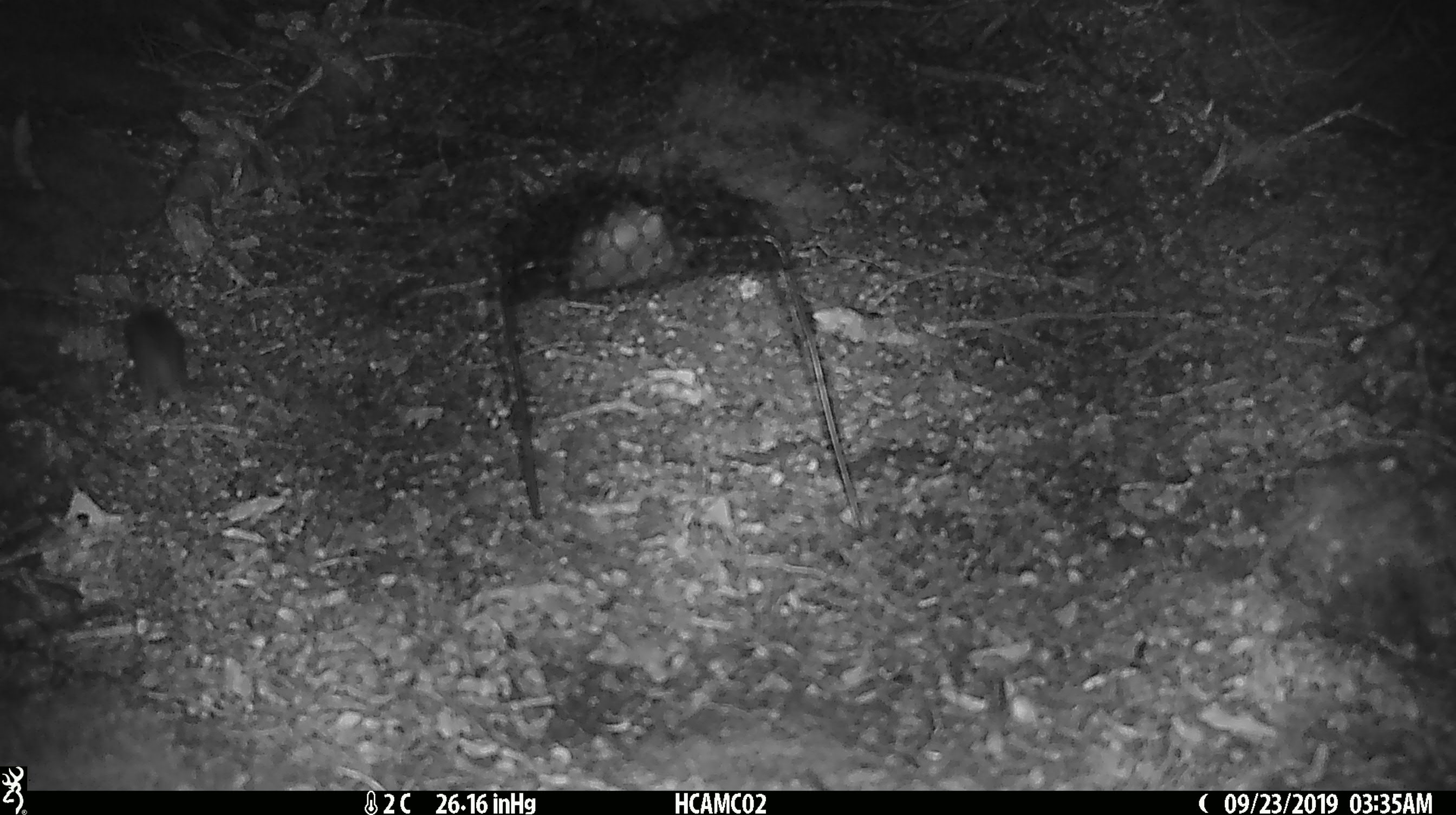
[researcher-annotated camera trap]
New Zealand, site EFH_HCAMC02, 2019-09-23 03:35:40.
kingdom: Animalia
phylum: Chordata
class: Mammalia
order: Rodentia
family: Muridae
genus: Mus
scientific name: Mus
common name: mouse